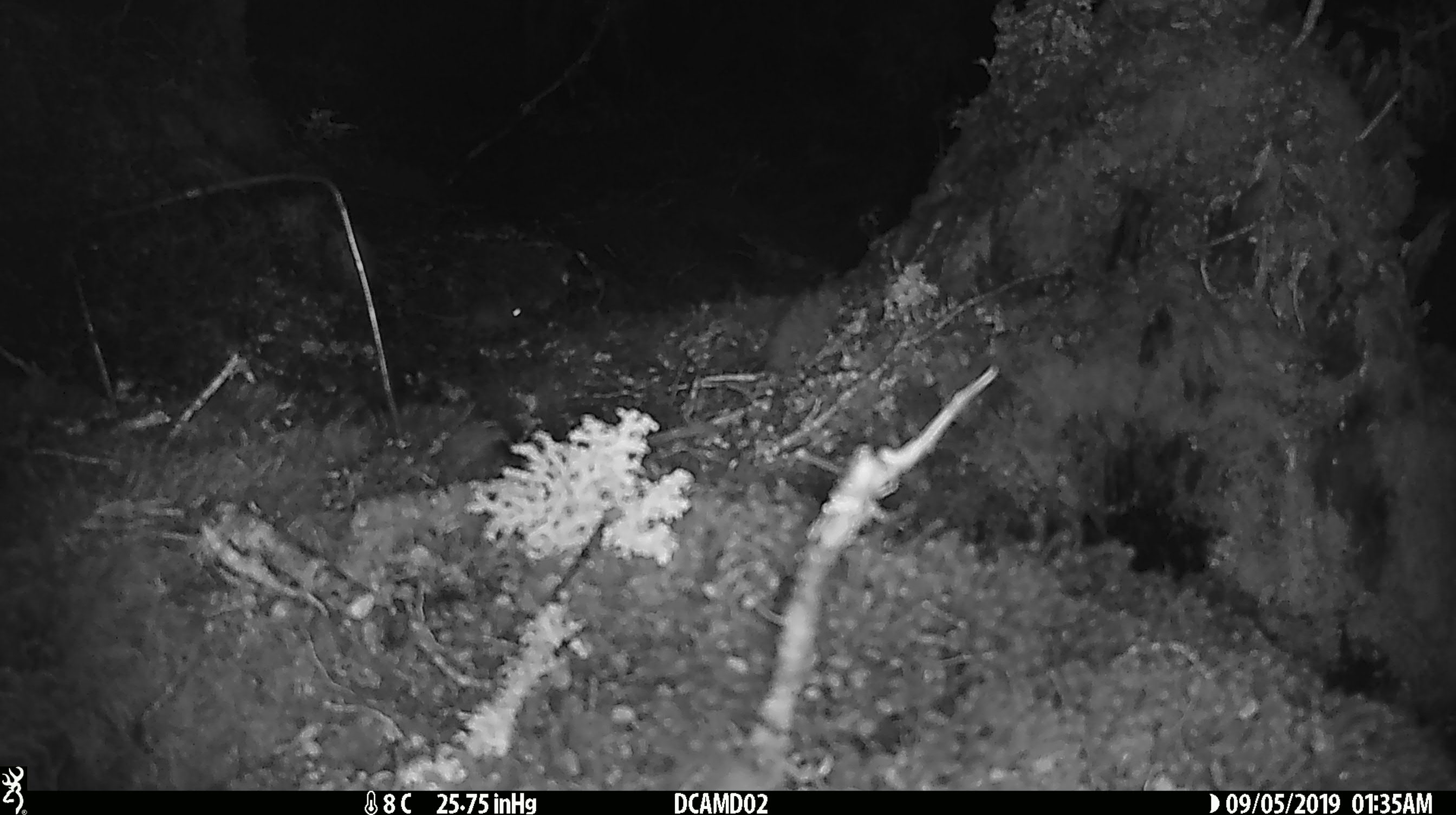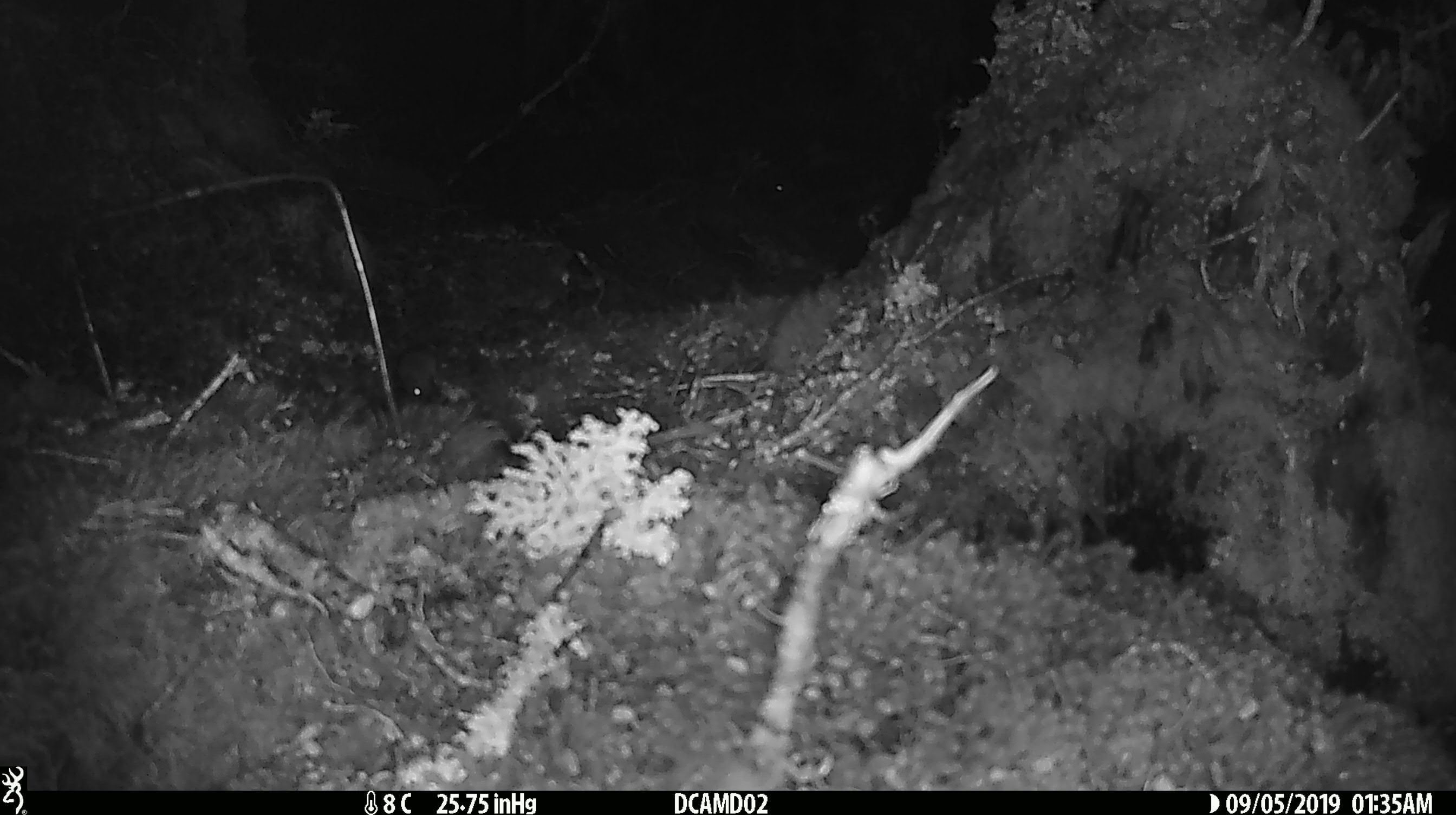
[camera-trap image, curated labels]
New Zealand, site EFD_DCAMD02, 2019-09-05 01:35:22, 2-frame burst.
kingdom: Animalia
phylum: Chordata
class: Mammalia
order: Rodentia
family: Muridae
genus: Mus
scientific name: Mus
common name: mouse